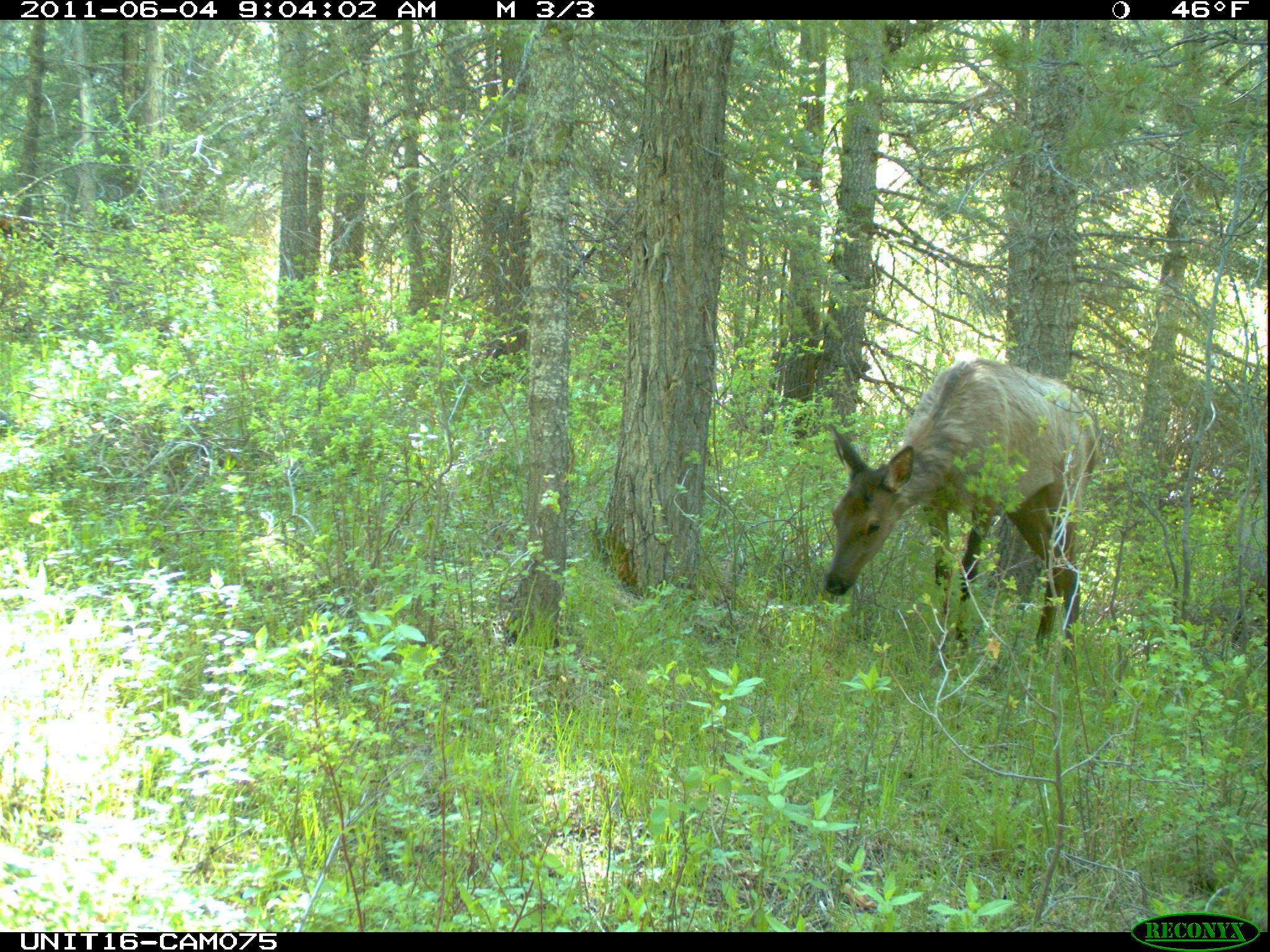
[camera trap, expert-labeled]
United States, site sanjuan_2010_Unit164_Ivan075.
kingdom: Animalia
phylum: Chordata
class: Mammalia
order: Artiodactyla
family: Cervidae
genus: Cervus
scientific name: Cervus elaphus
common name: red deer